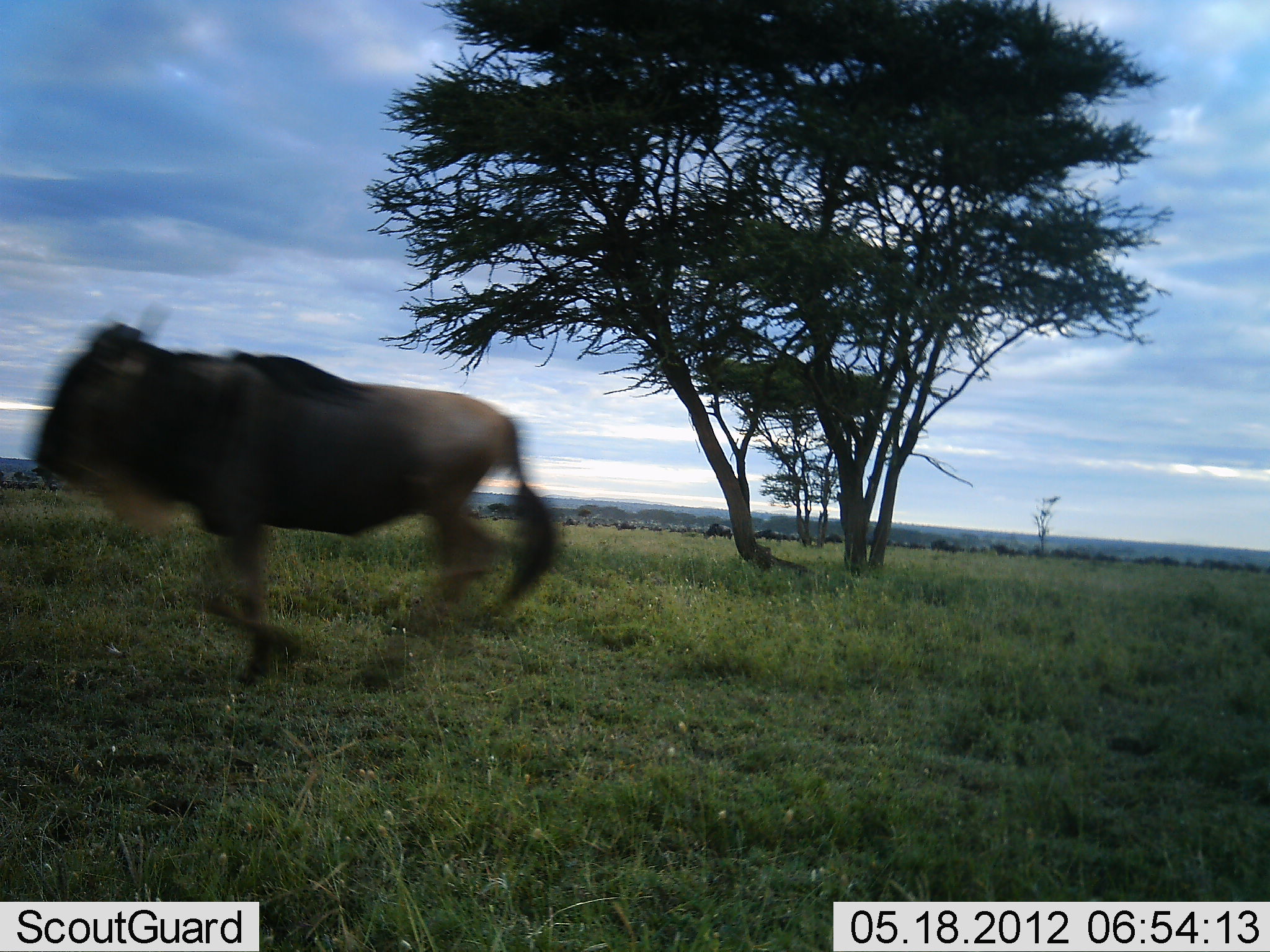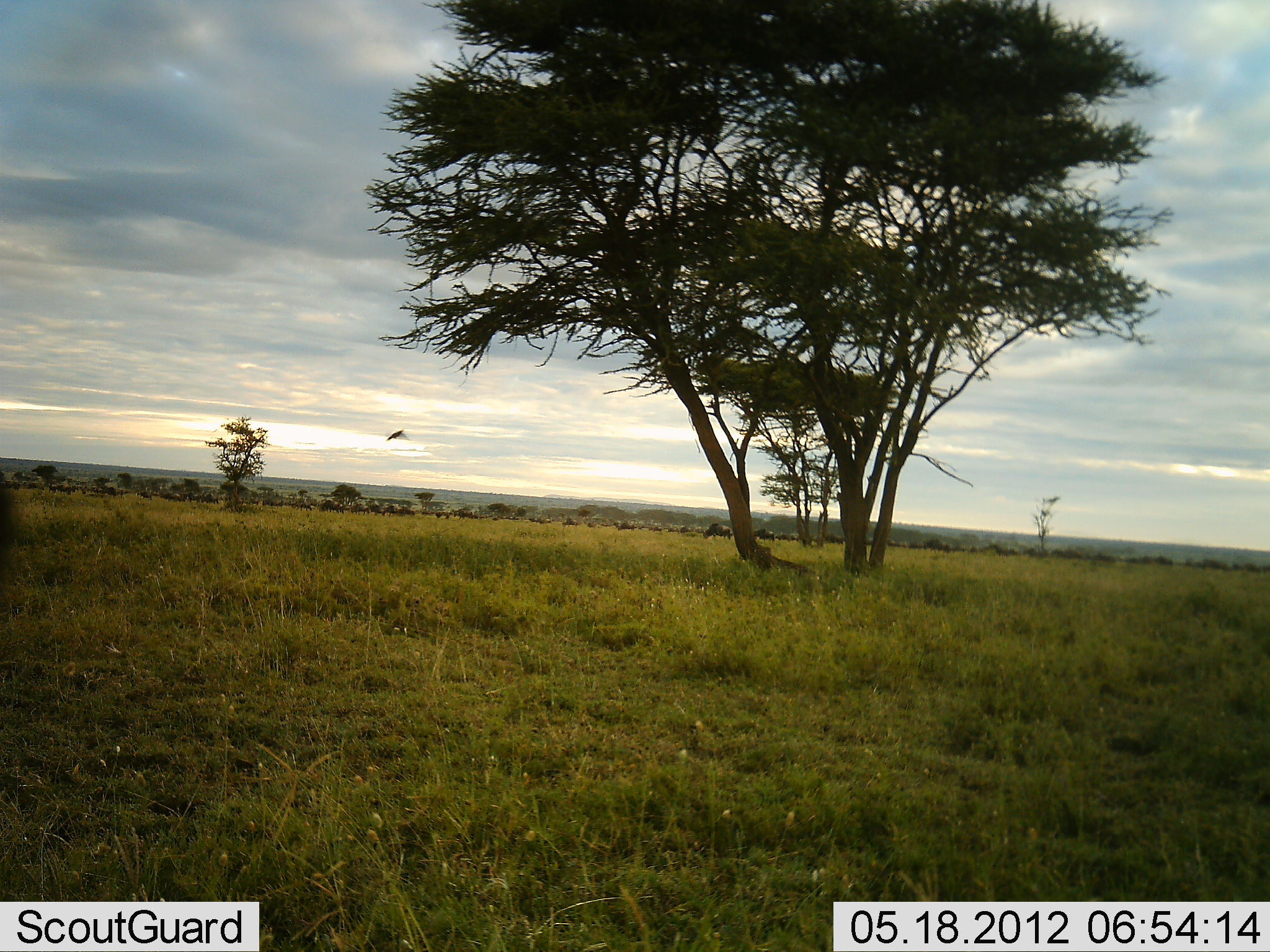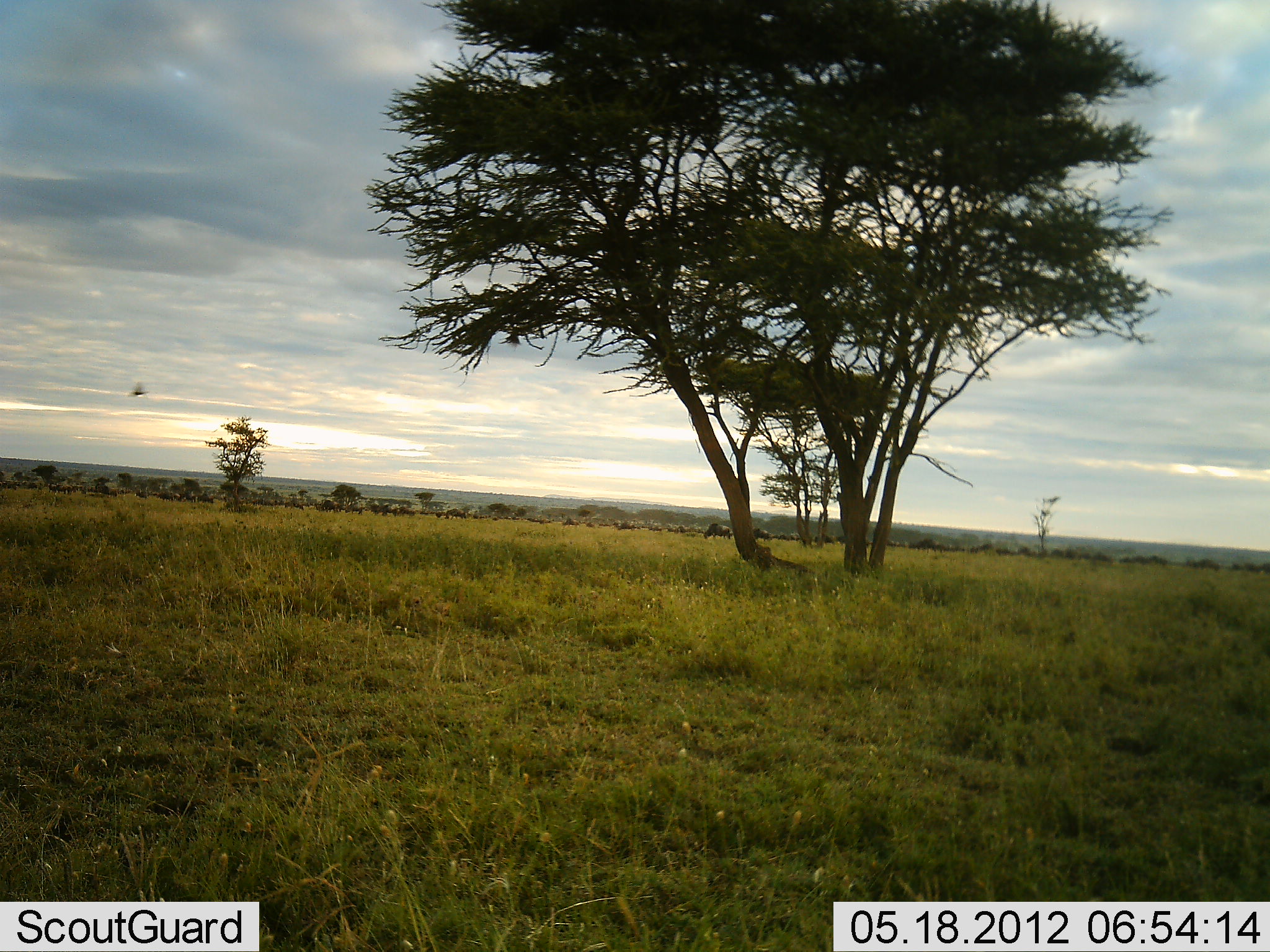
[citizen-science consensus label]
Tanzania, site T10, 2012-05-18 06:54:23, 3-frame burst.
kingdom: Animalia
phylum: Chordata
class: Mammalia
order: Artiodactyla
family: Bovidae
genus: Connochaetes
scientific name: Connochaetes taurinus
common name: blue wildebeest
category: wildebeest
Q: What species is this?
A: Wildebeest (blue wildebeest) (Connochaetes taurinus).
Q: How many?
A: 11-50.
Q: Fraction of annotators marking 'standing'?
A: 8%.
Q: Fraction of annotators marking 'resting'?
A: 0%.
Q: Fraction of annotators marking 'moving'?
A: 100%.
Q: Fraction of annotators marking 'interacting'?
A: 0%.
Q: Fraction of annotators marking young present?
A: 0%.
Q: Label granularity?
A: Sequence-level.